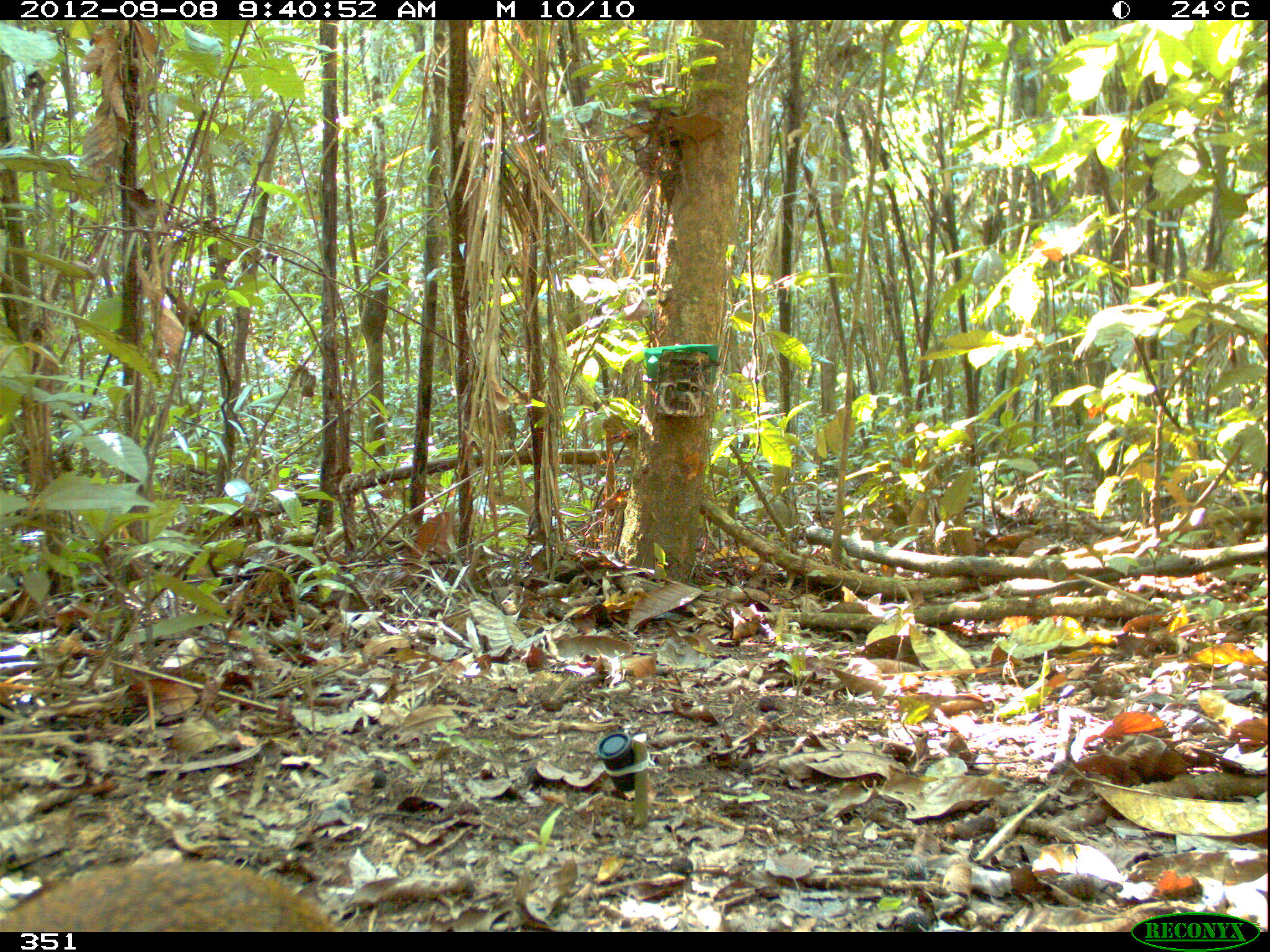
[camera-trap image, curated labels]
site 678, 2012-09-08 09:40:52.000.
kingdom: Animalia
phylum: Chordata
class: Mammalia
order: Rodentia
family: Dasyproctidae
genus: Dasyprocta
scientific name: Dasyprocta punctata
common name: central american agouti